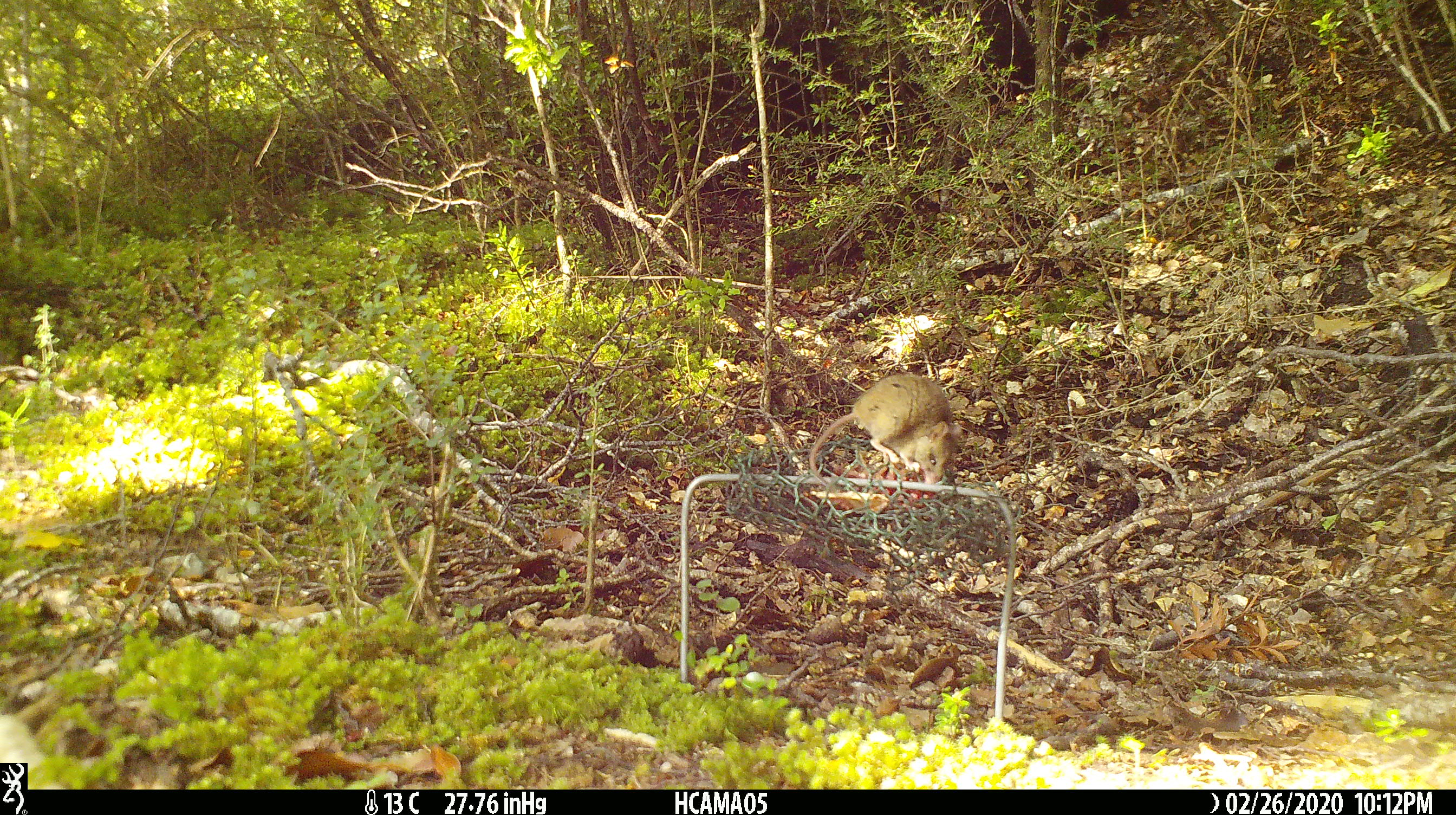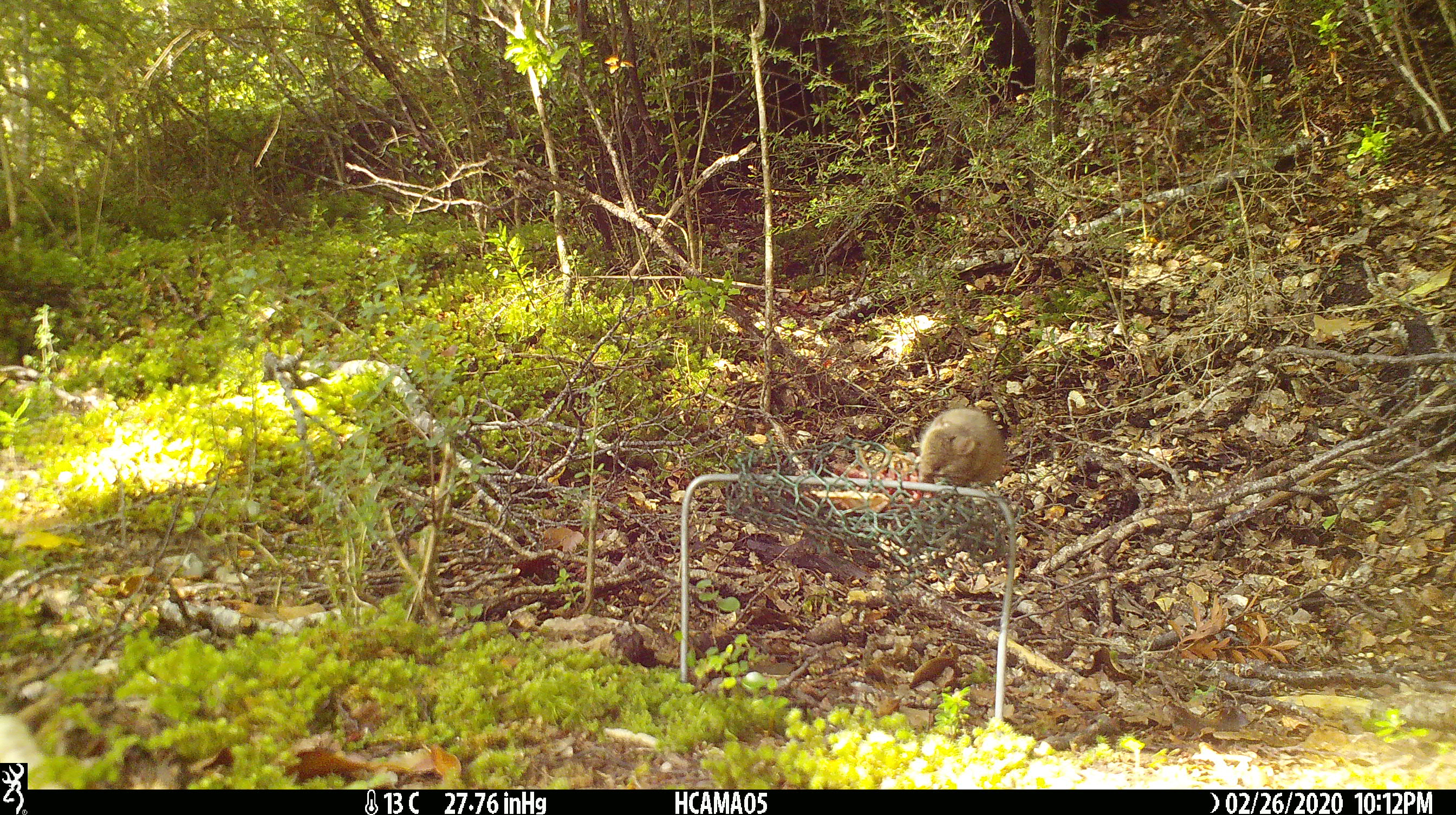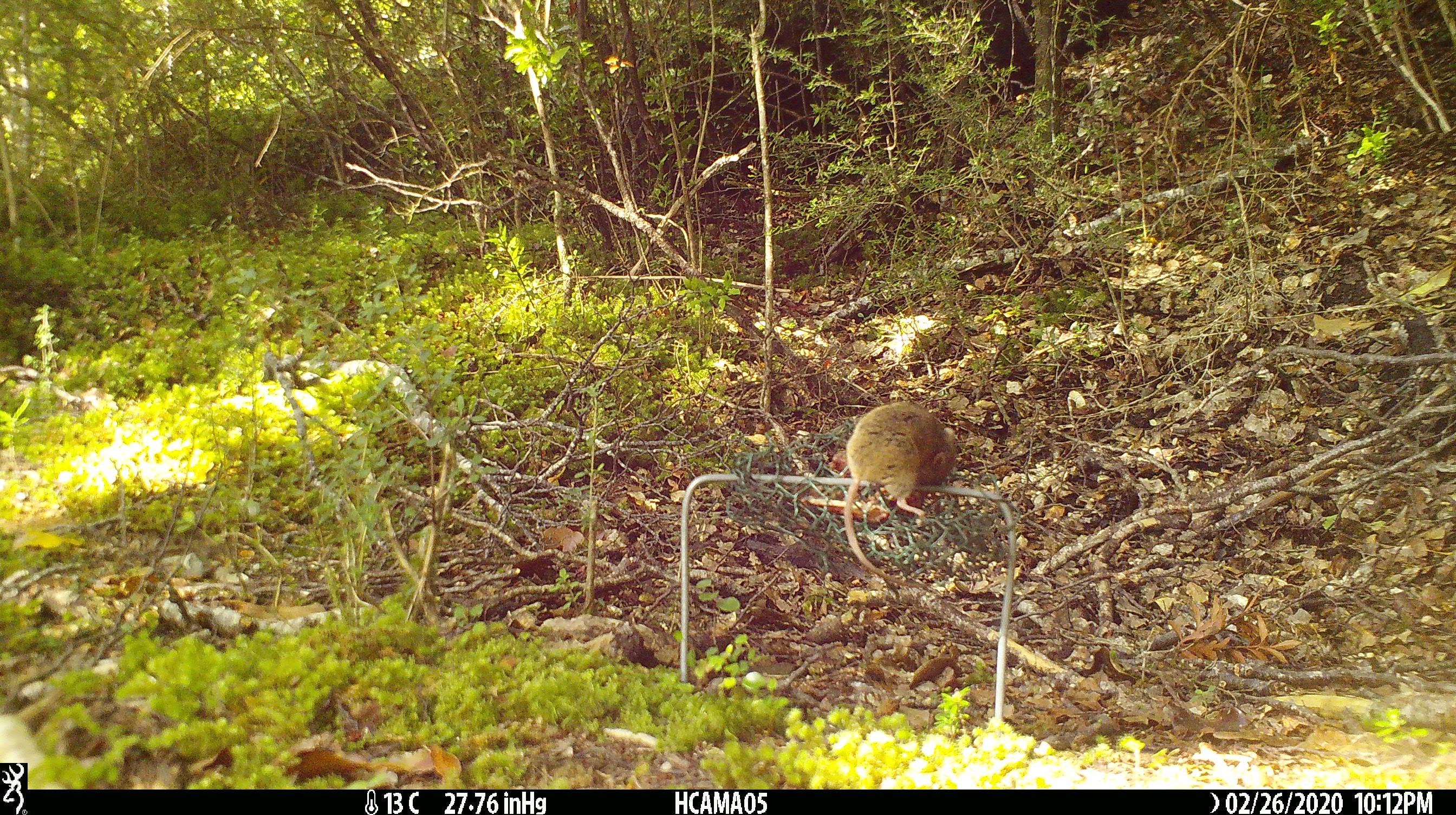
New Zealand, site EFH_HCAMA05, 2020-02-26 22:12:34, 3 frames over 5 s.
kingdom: Animalia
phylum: Chordata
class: Mammalia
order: Rodentia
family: Muridae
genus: Mus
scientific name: Mus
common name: mouse